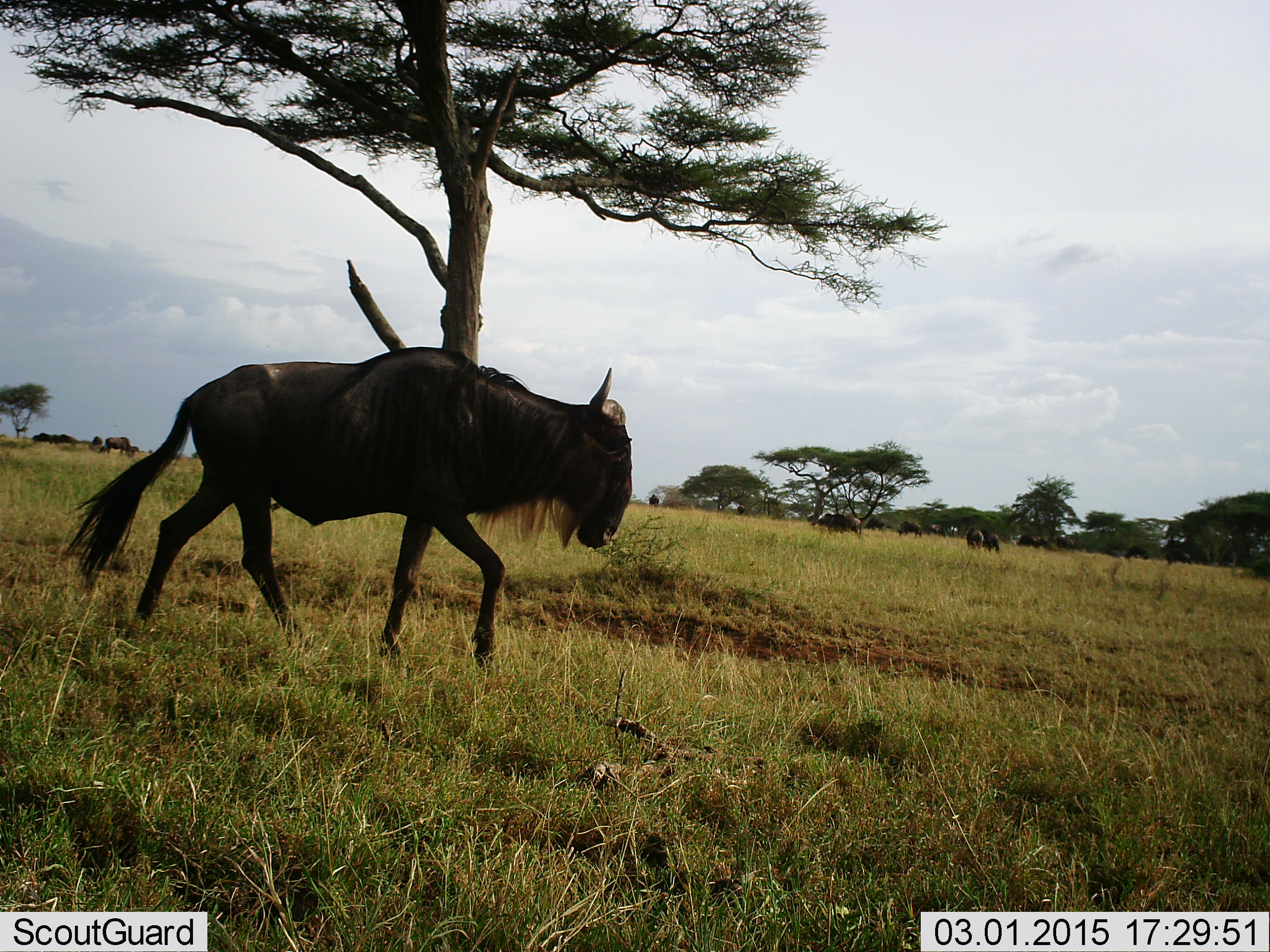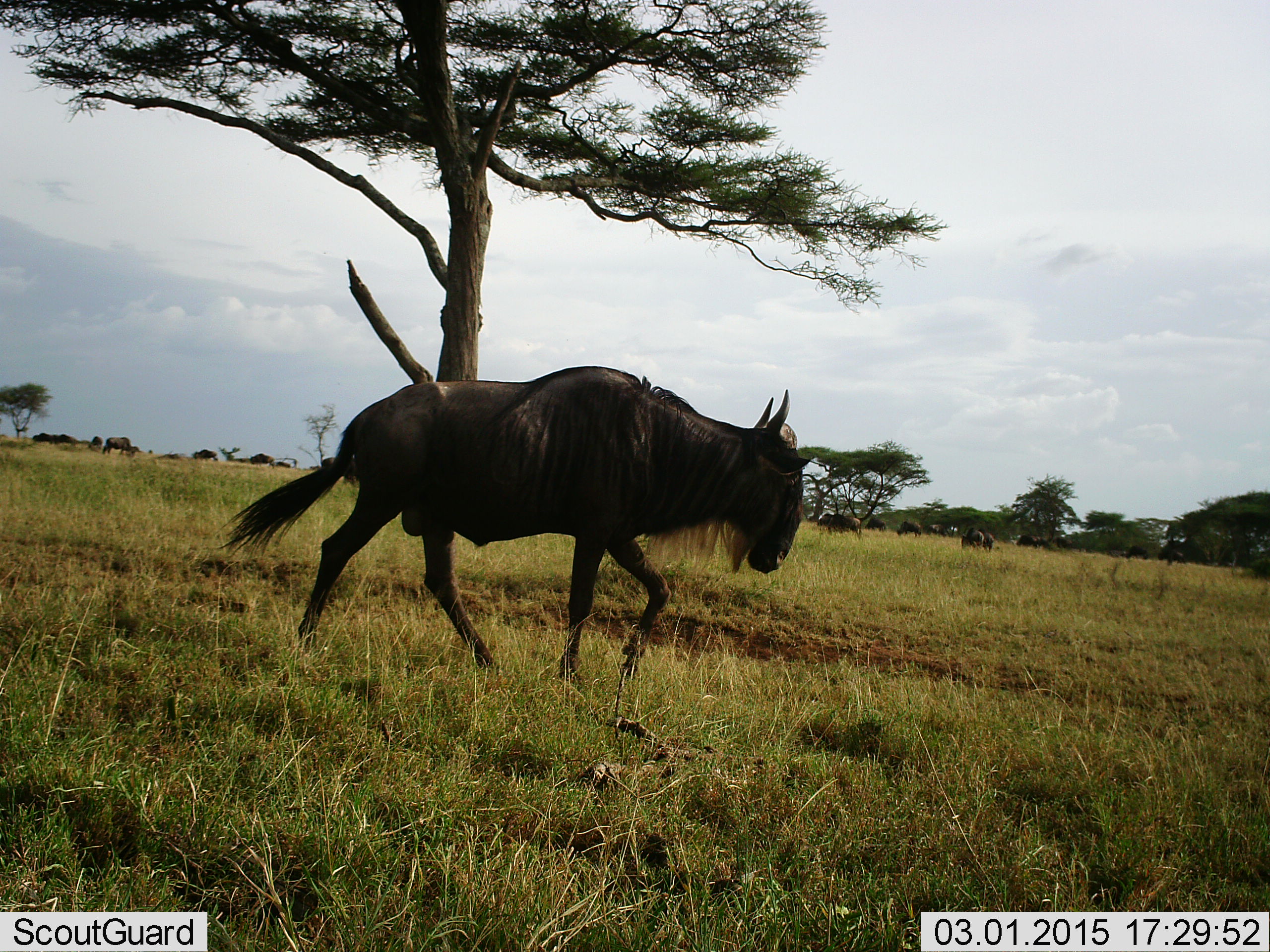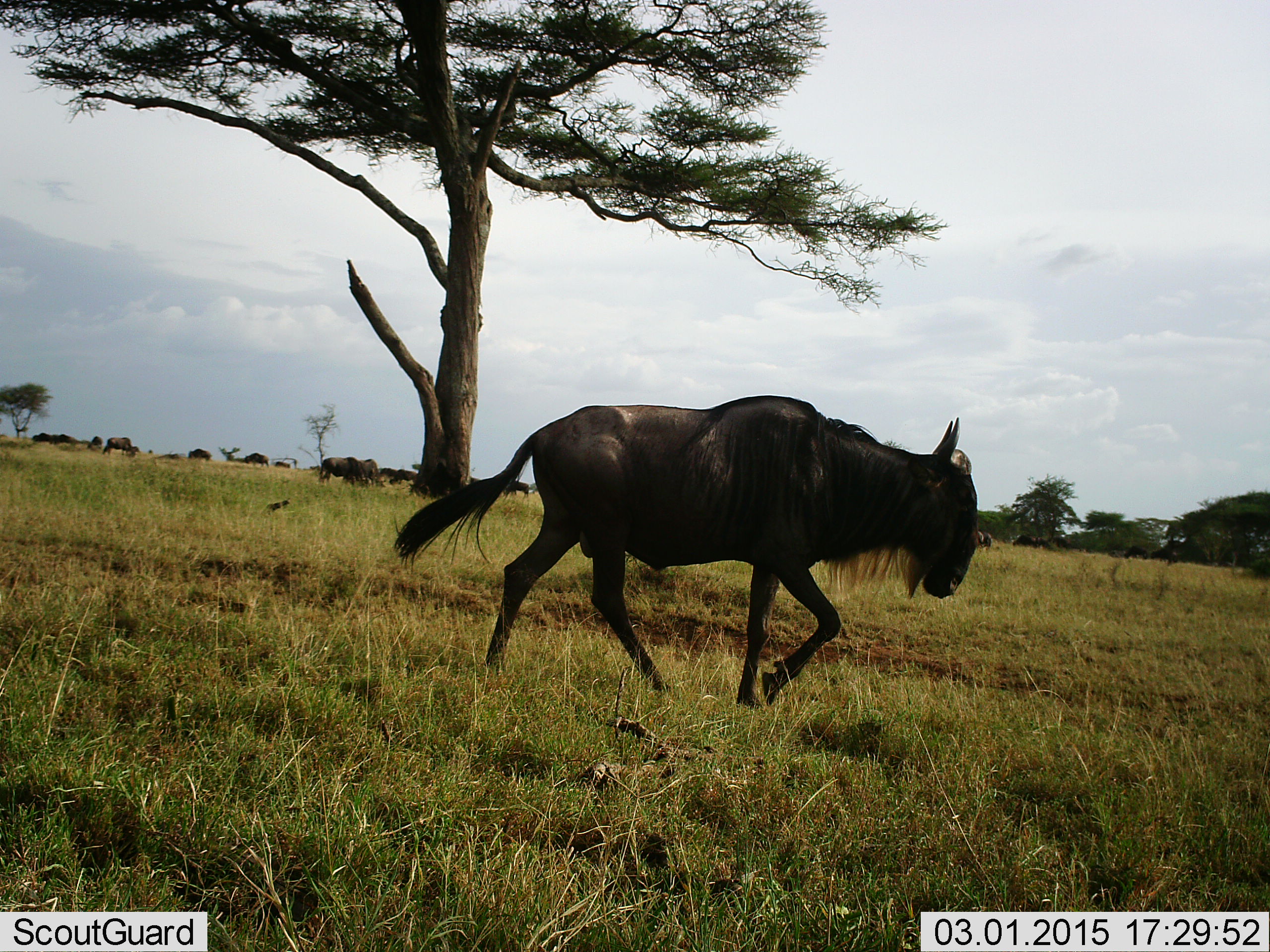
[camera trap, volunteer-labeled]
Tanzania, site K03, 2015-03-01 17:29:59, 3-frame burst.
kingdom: Animalia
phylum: Chordata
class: Mammalia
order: Artiodactyla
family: Bovidae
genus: Connochaetes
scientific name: Connochaetes taurinus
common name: blue wildebeest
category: wildebeest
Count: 11-50.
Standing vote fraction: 60%.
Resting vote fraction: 0%.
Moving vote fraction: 90%.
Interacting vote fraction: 0%.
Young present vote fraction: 0%.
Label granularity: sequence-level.